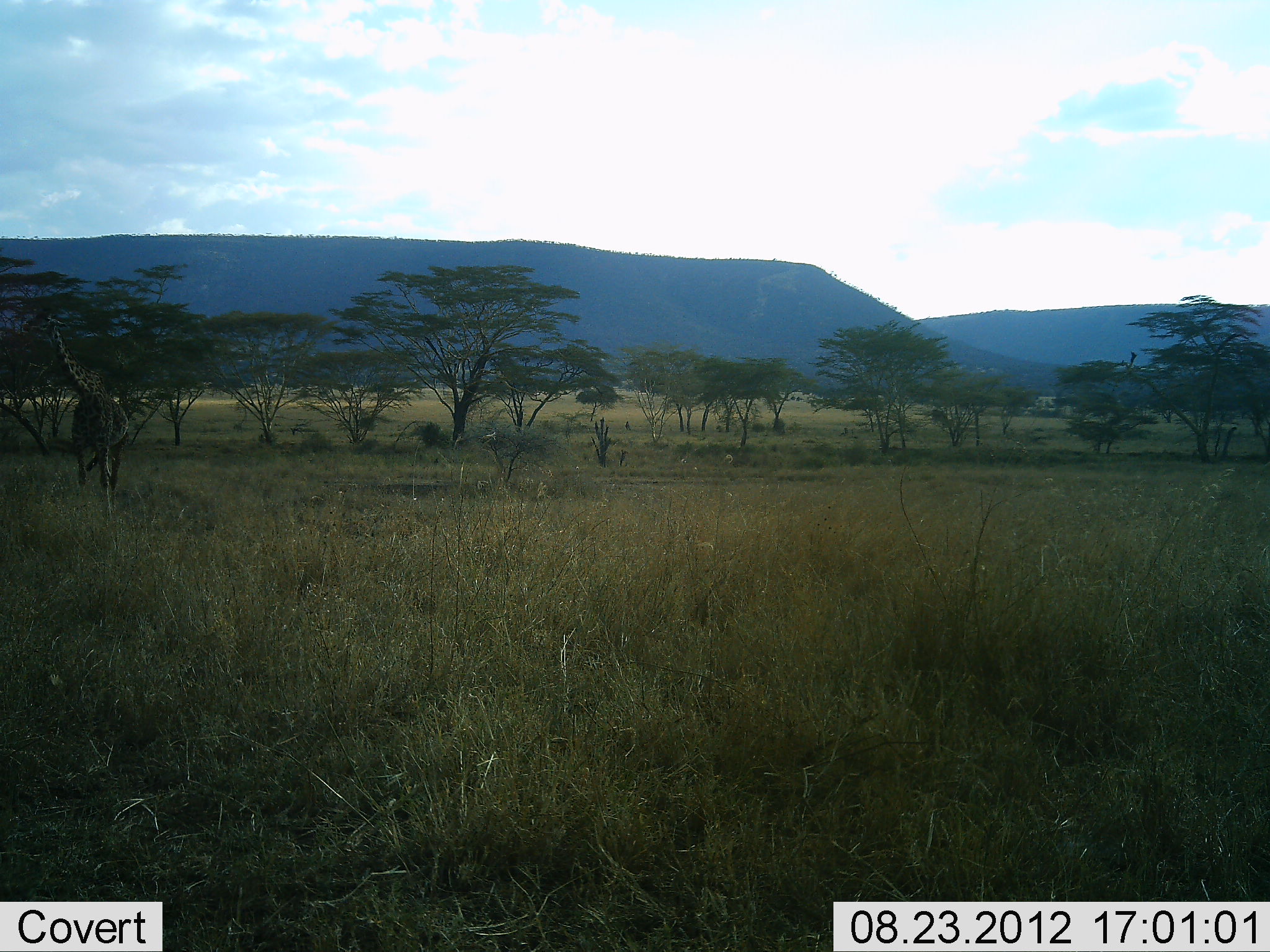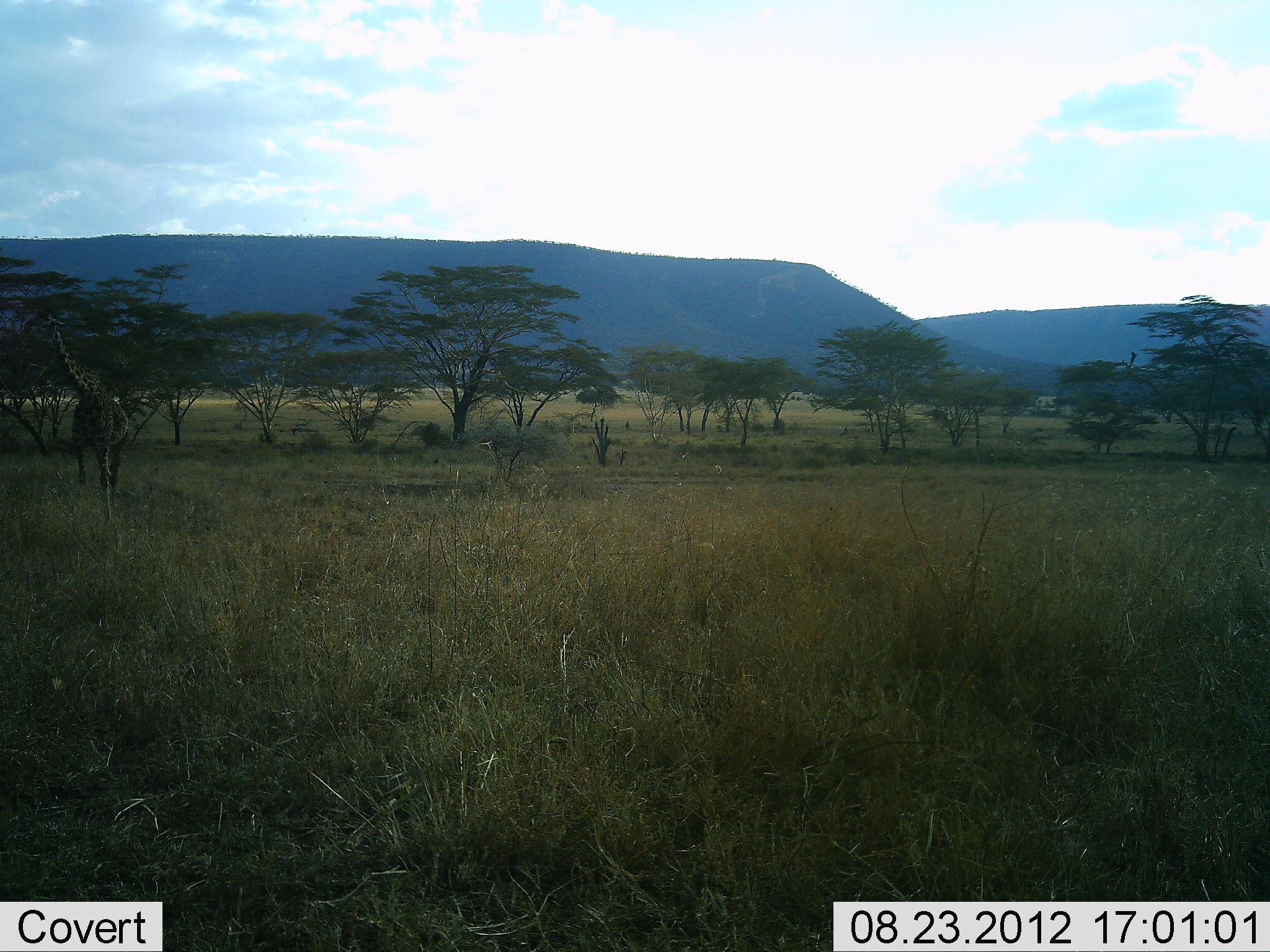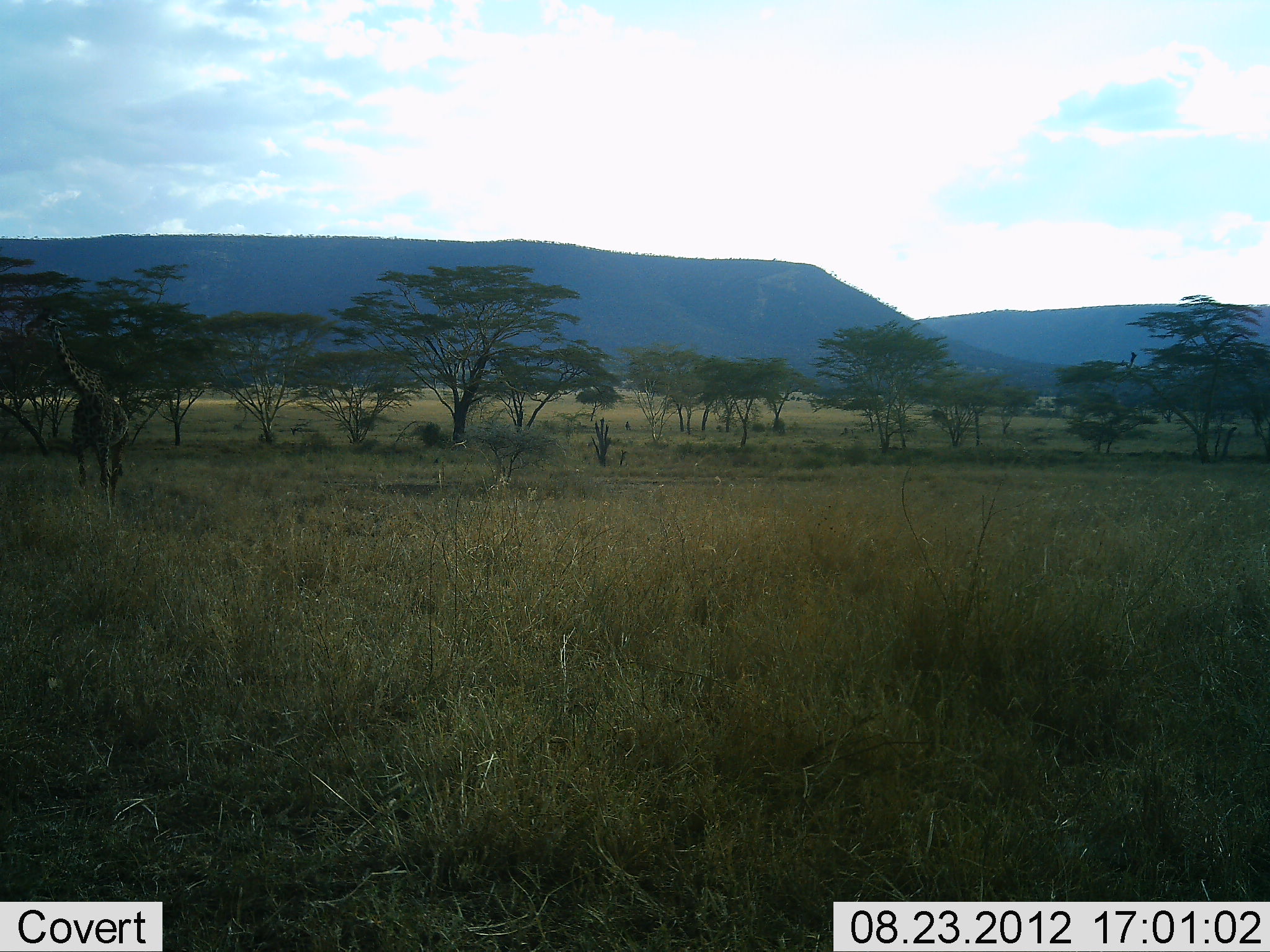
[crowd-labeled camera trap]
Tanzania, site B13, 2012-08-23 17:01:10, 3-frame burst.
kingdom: Animalia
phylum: Chordata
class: Mammalia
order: Artiodactyla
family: Giraffidae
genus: Giraffa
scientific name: Giraffa camelopardalis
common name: giraffe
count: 1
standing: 70%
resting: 0%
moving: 10%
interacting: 0%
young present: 0%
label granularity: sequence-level